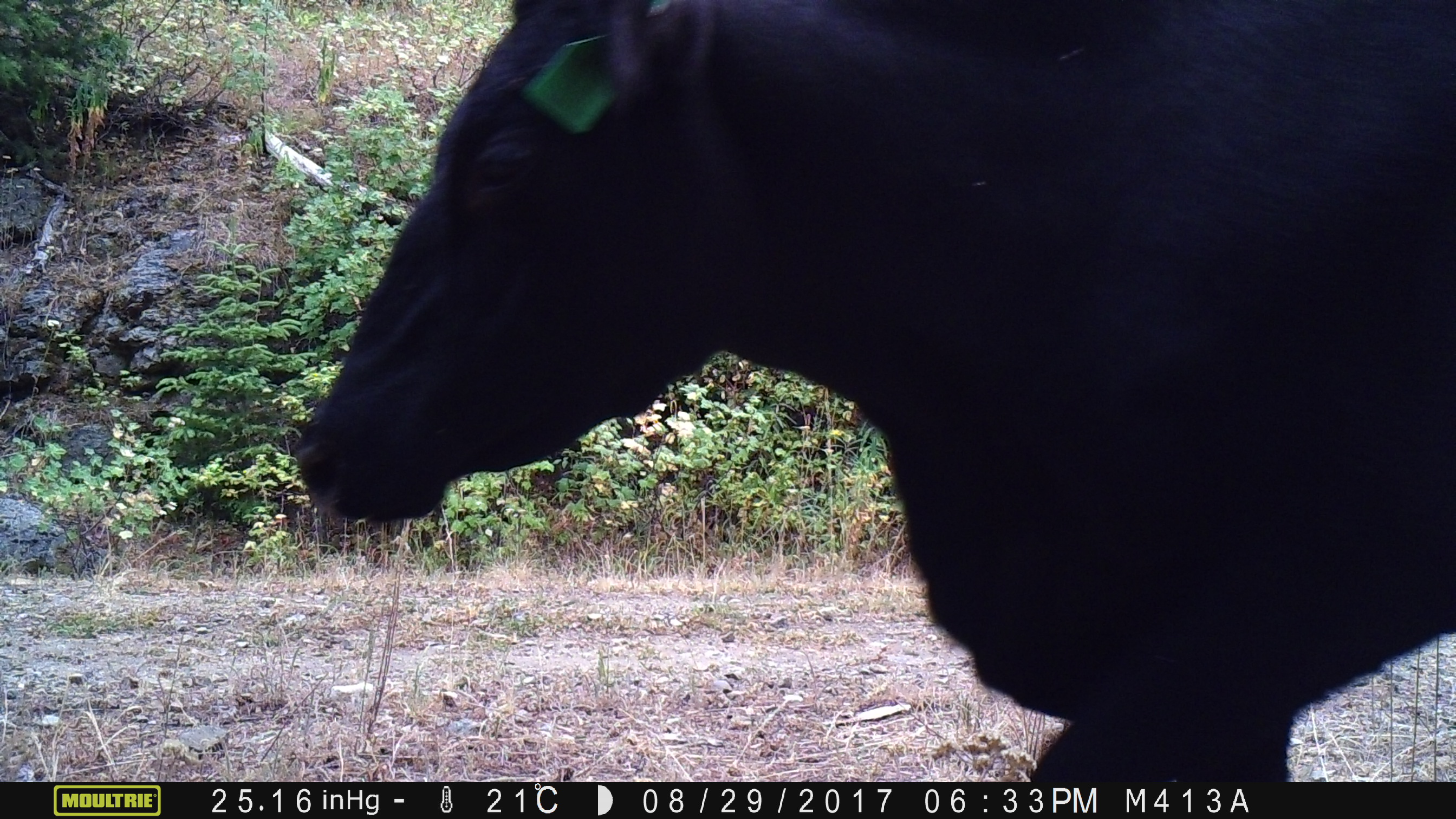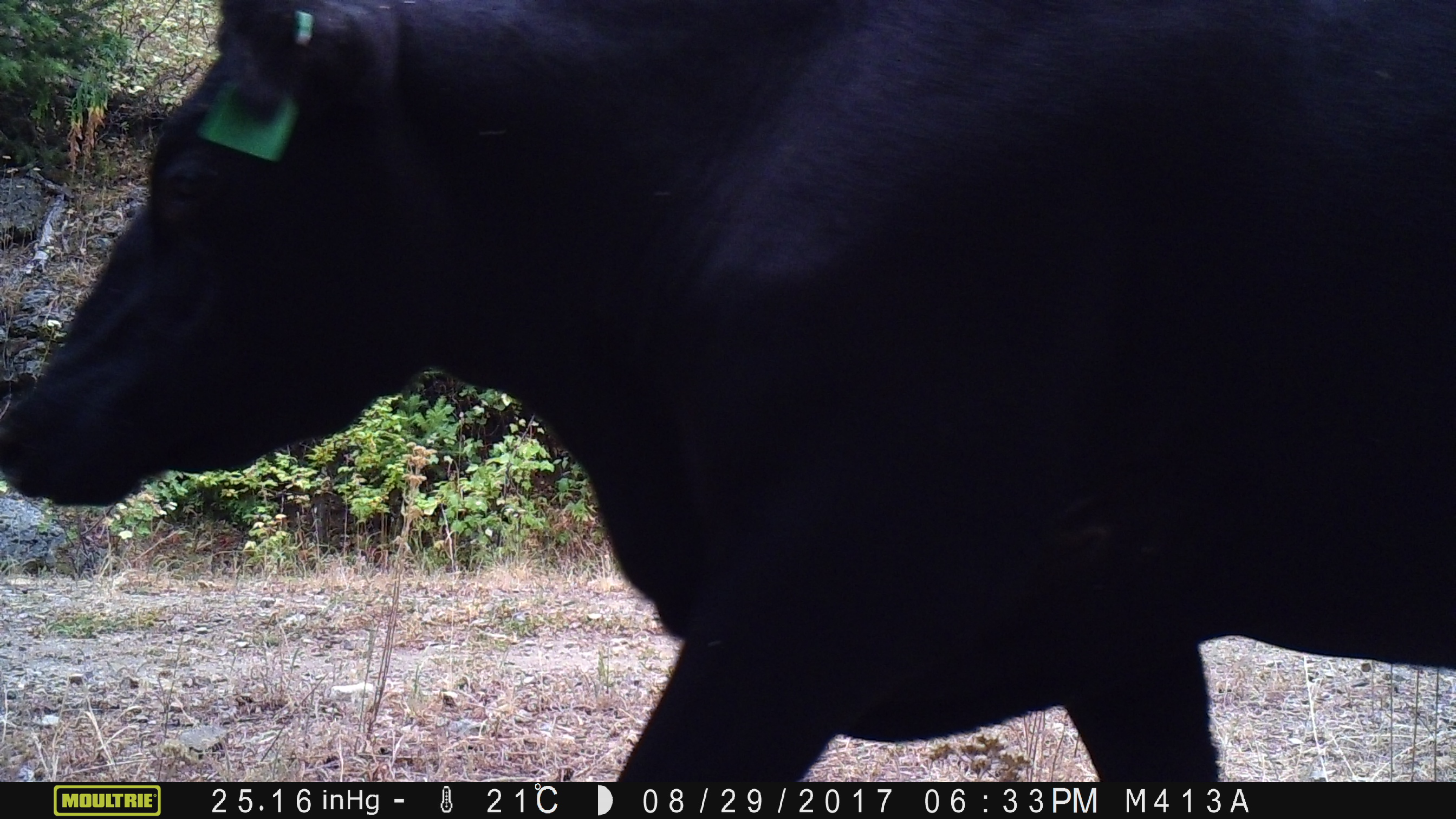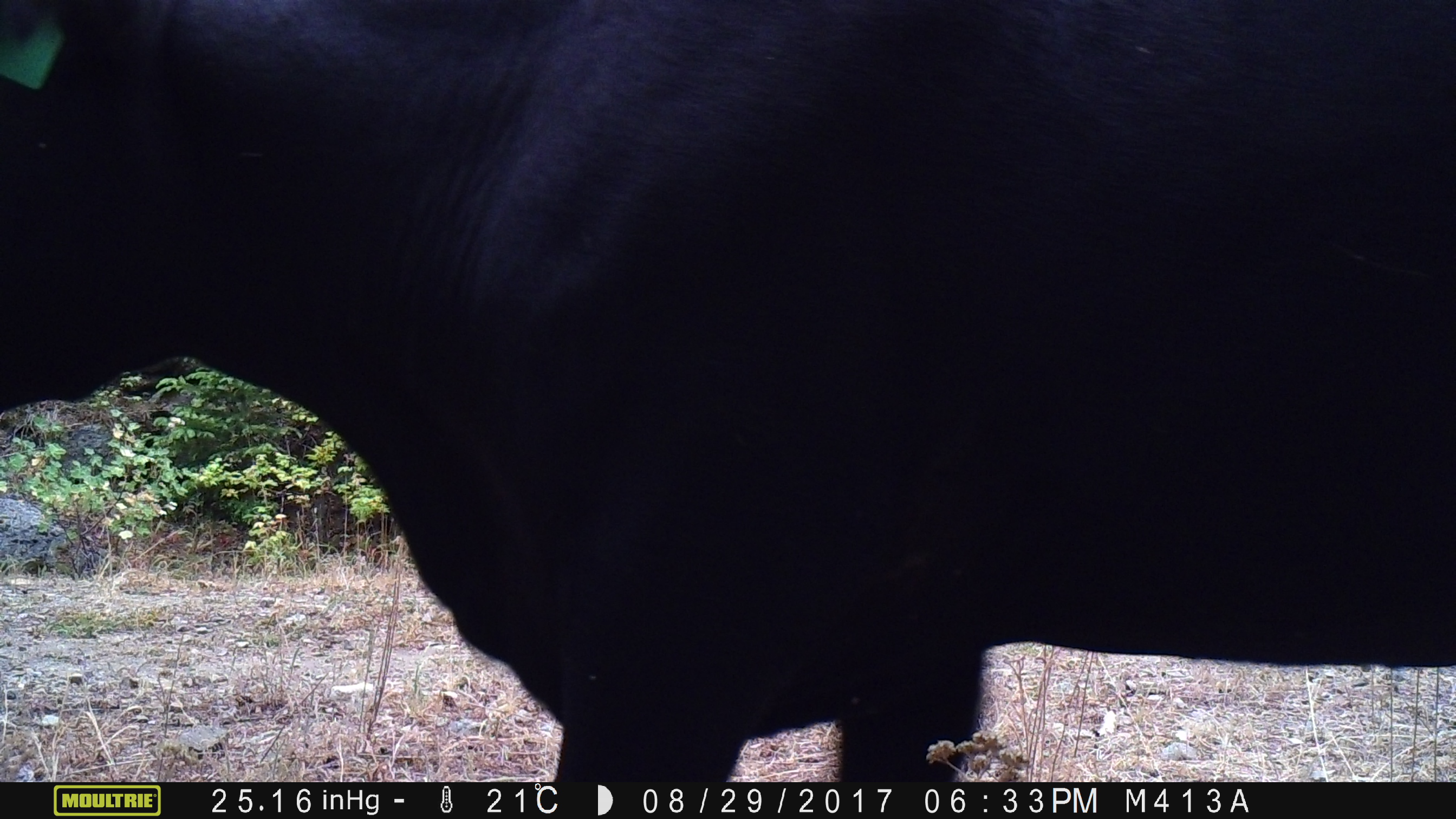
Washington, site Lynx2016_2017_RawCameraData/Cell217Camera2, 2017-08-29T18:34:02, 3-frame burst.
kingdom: Animalia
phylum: Chordata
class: Mammalia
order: Artiodactyla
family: Bovidae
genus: Bos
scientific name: Bos taurus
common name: domestic cattle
Domestic cattle (Bos taurus). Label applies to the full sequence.